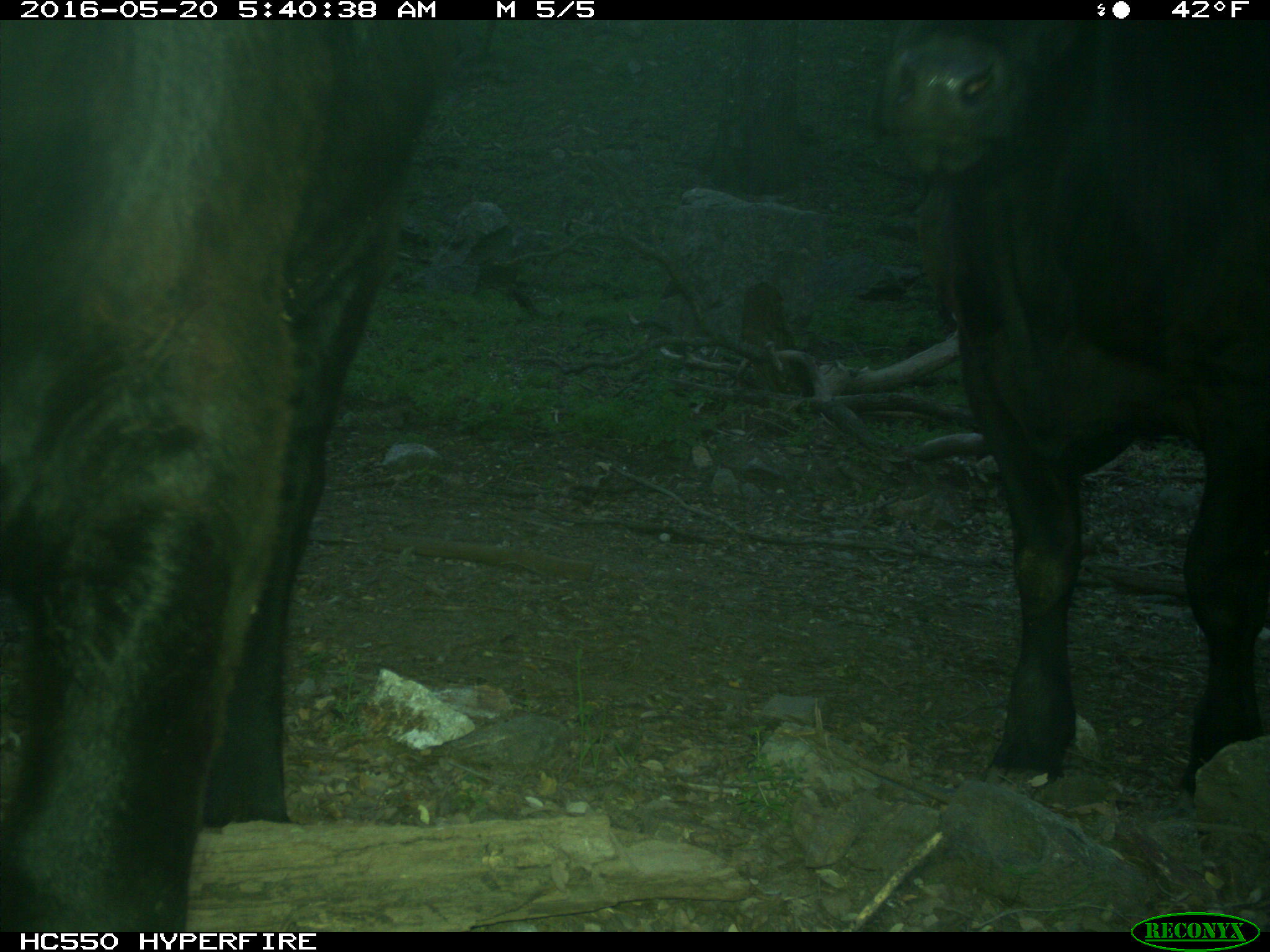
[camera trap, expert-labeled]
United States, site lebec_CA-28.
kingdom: Animalia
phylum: Chordata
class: Mammalia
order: Artiodactyla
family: Bovidae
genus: Bos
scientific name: Bos taurus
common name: domestic cow